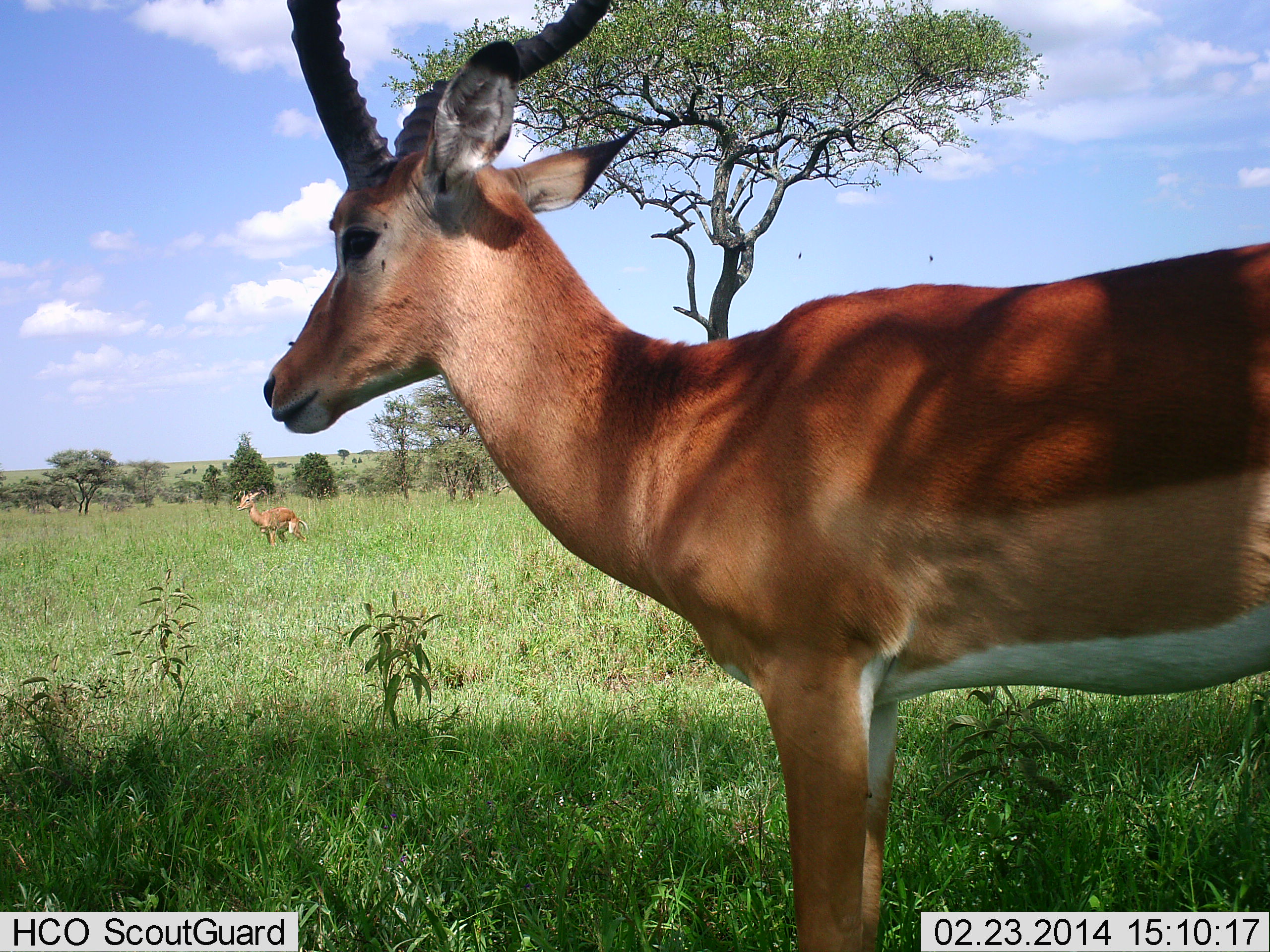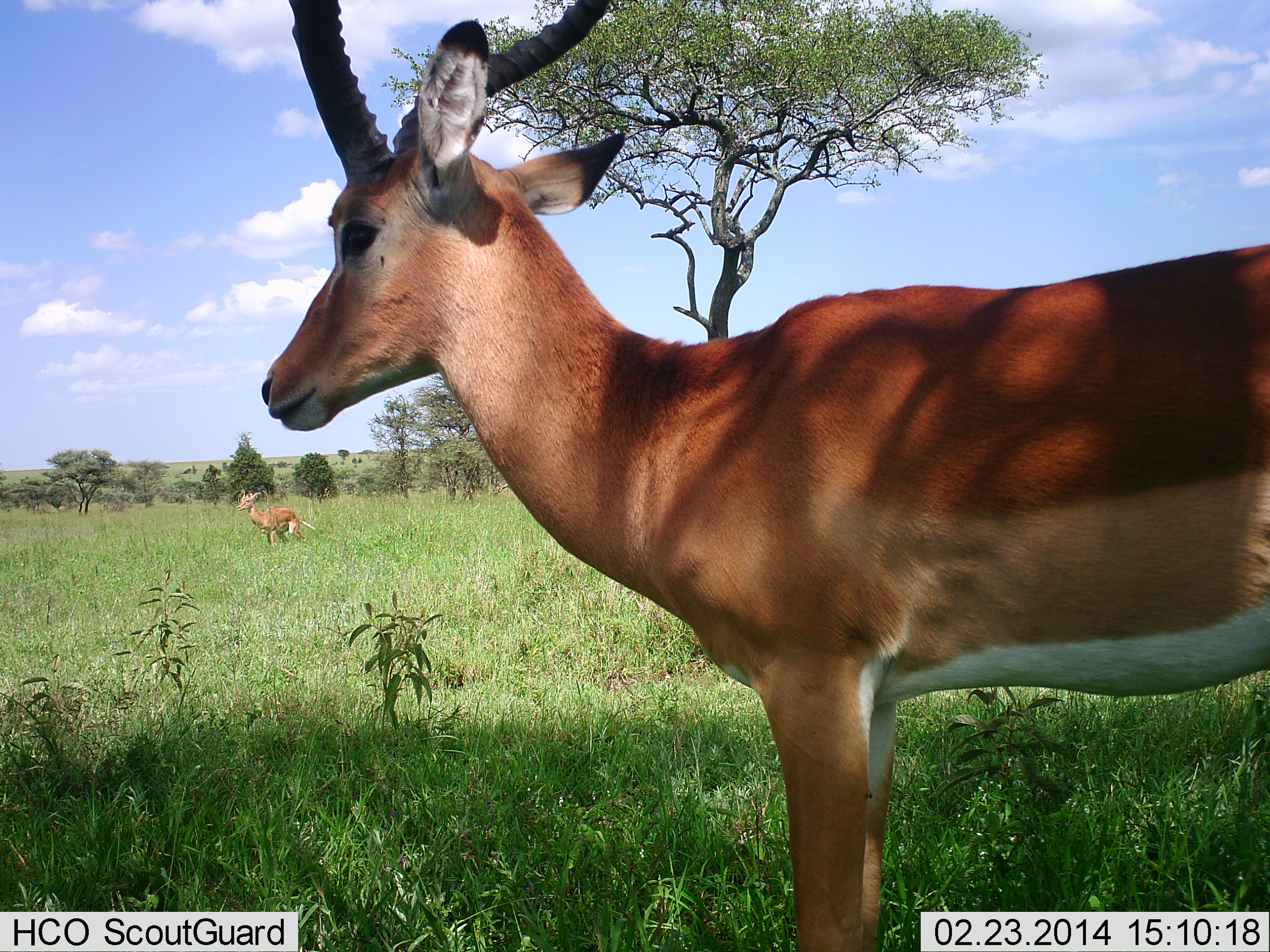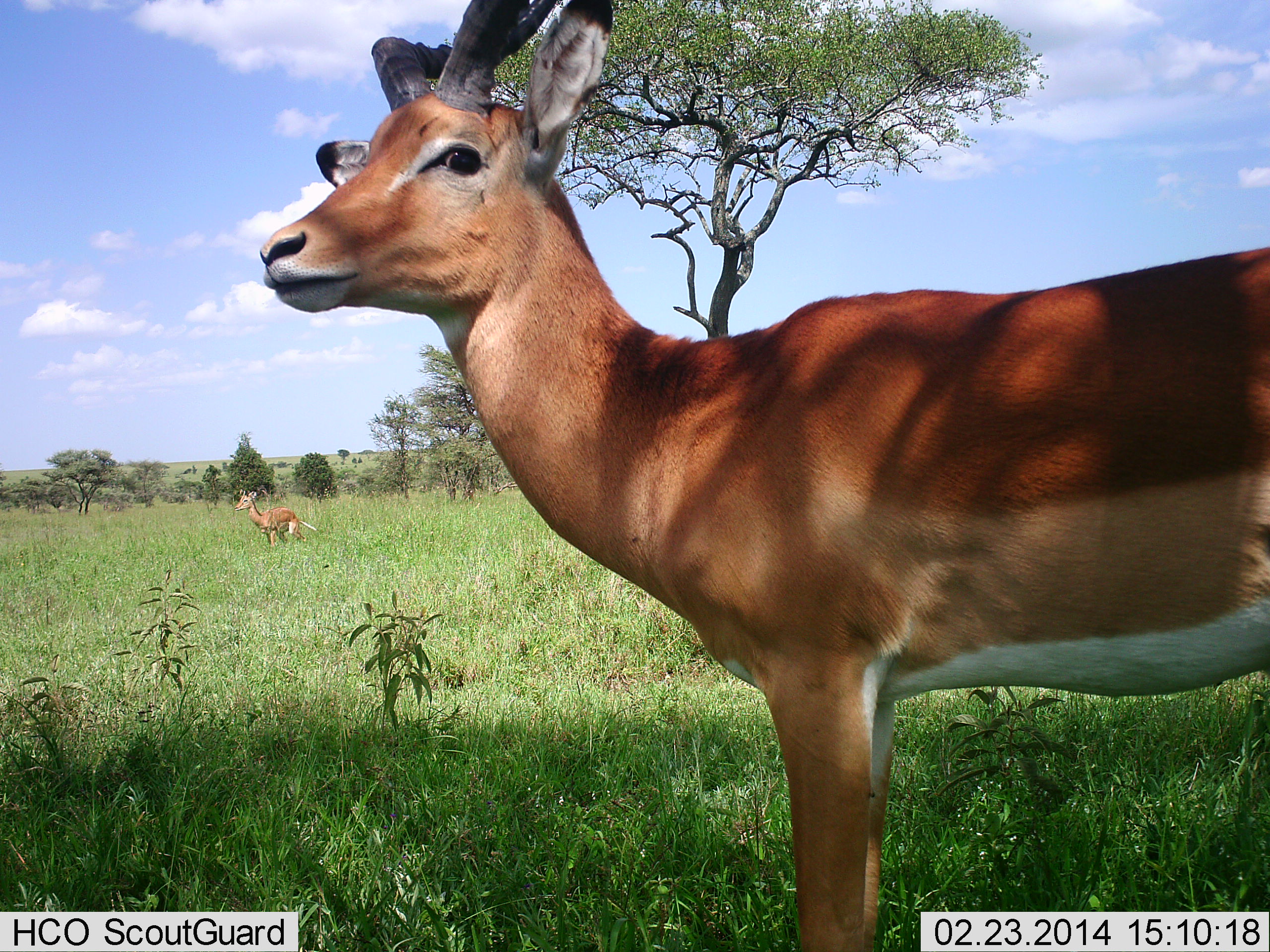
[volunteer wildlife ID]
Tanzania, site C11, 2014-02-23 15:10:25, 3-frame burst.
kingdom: Animalia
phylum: Chordata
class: Mammalia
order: Artiodactyla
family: Bovidae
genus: Aepyceros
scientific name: Aepyceros melampus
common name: impala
Impala (Aepyceros melampus), count 2. Behavior (volunteer vote fractions): standing 100%, resting 0%, moving 0%, interacting 0%. Young present (vote fraction): 0%. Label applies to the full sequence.